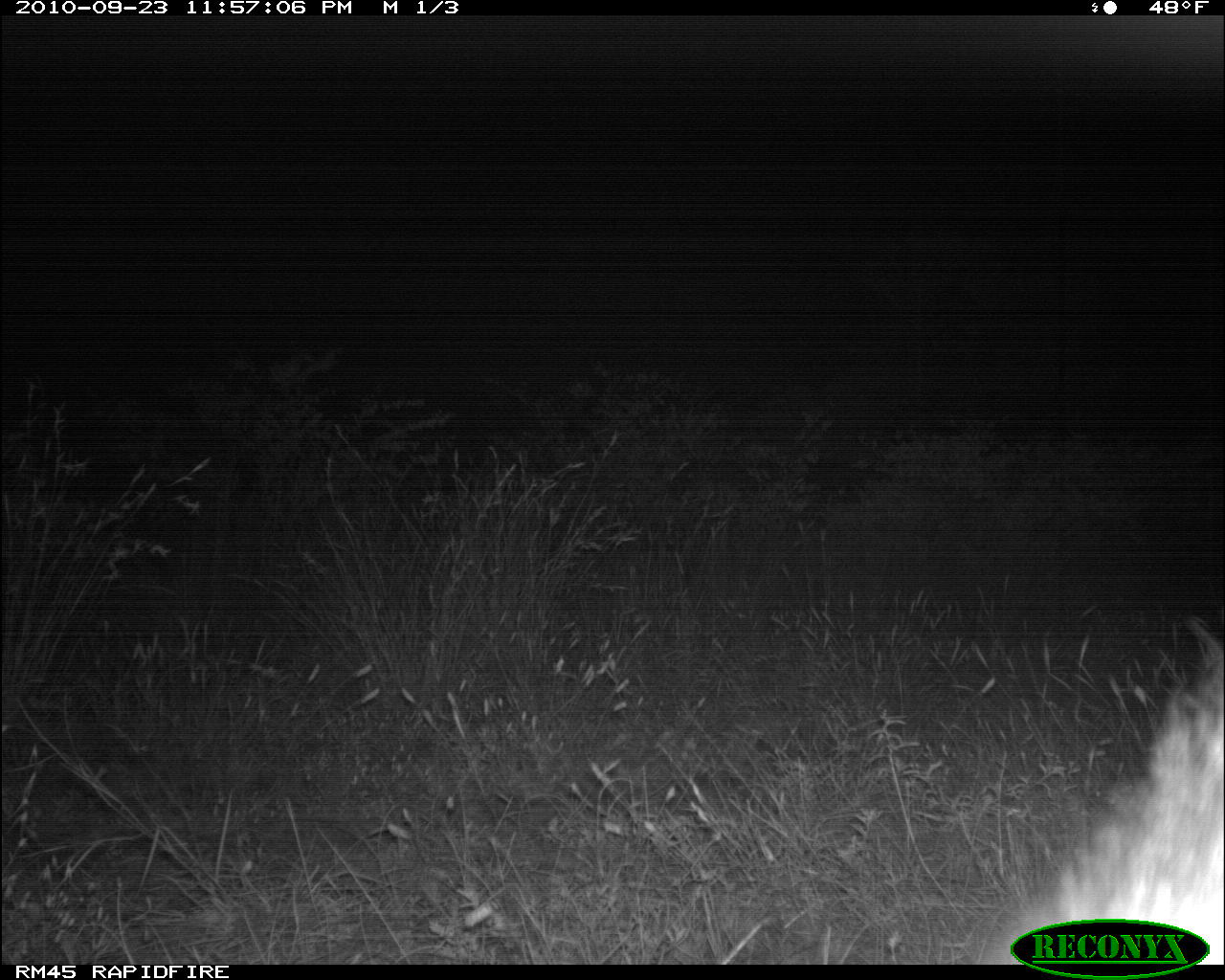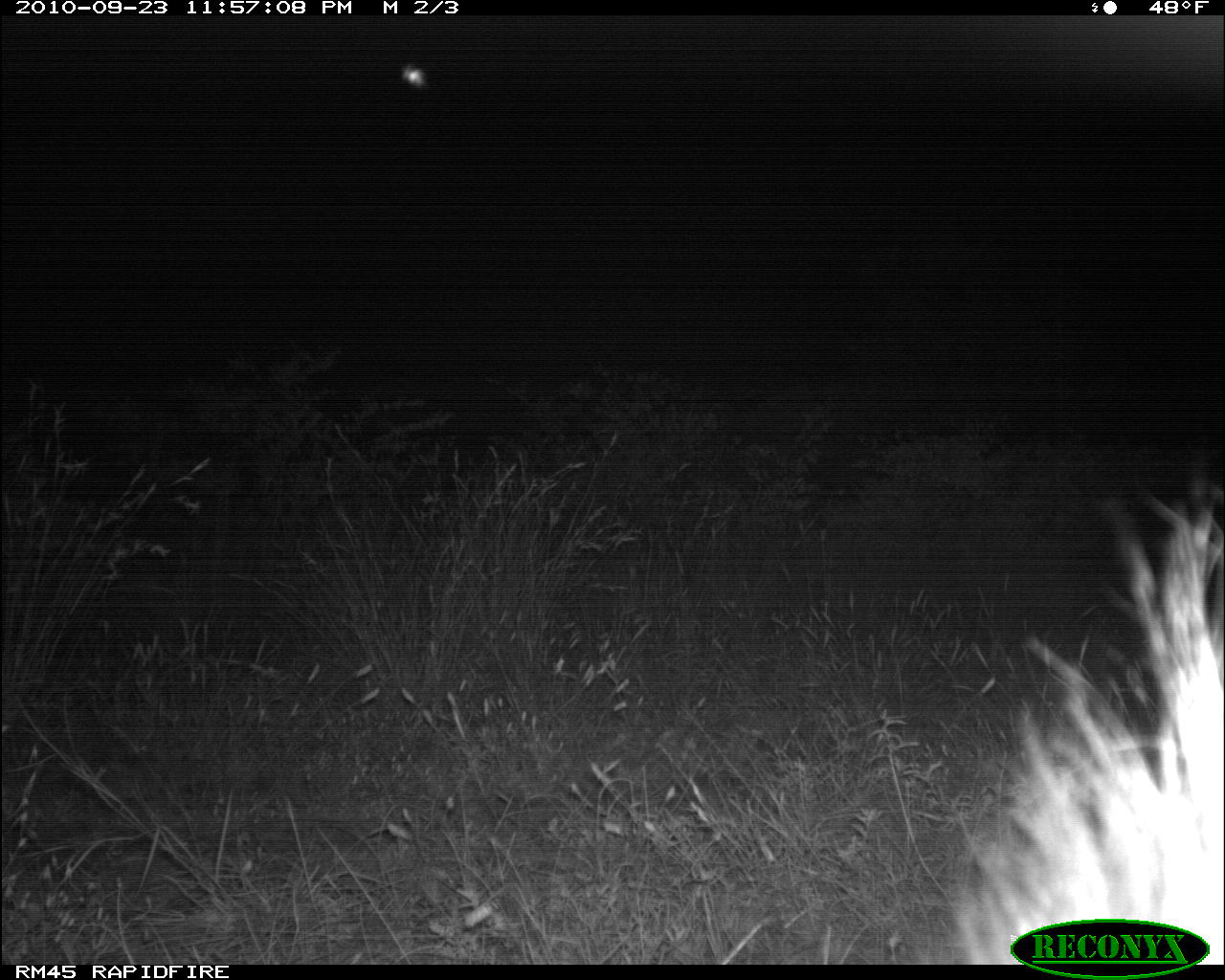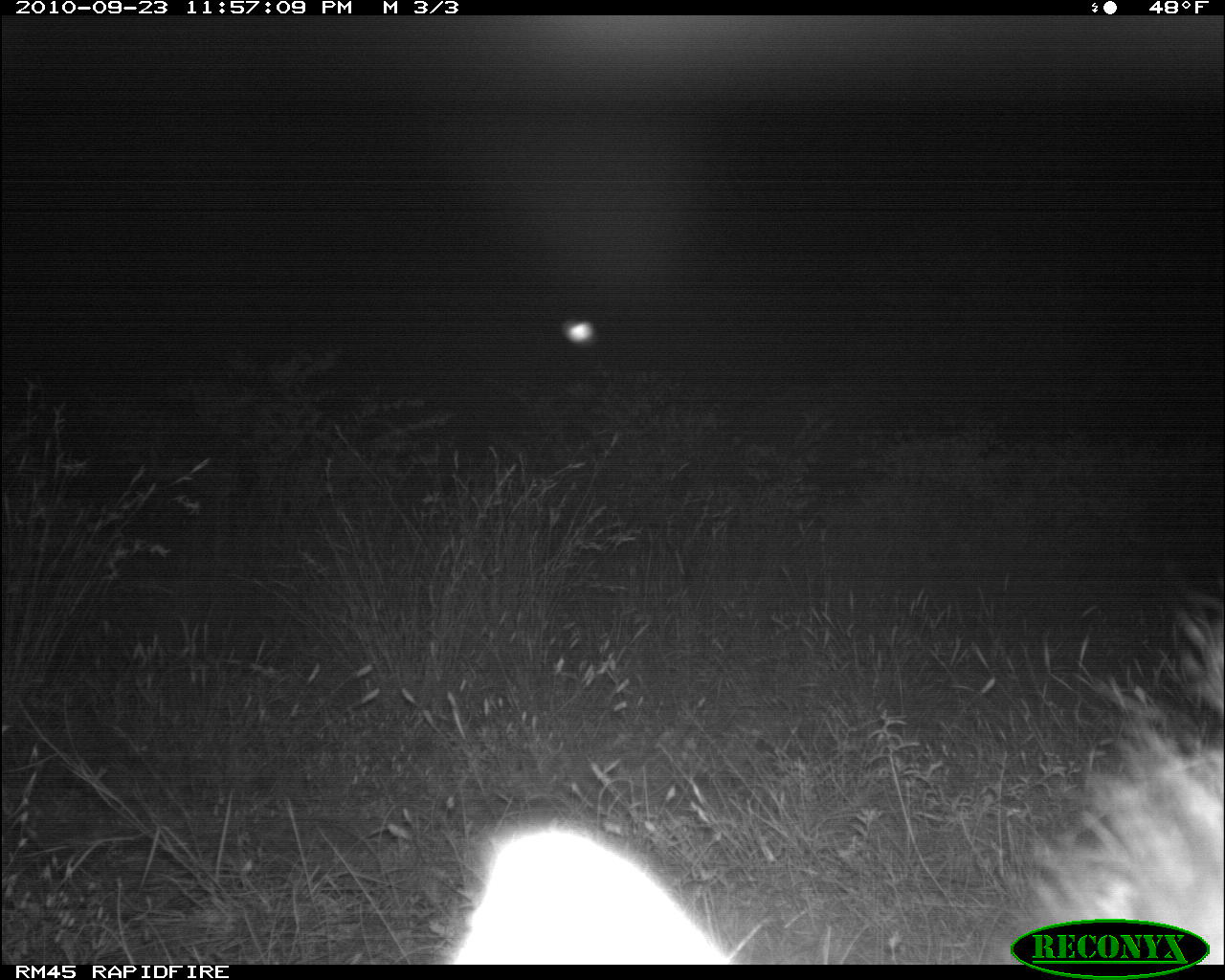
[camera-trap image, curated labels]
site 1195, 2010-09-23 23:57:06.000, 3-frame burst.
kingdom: Animalia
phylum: Chordata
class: Mammalia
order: Carnivora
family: Hyaenidae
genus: Proteles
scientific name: Proteles cristatus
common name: aardwolf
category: proteles cristata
Proteles cristata (aardwolf) (Proteles cristatus), count 1.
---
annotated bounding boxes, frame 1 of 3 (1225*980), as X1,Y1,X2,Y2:
proteles cristata: 993,612,1225,966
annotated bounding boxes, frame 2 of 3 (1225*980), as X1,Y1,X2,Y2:
proteles cristata: 939,489,1225,966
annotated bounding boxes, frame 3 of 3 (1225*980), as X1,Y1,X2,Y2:
proteles cristata: 442,567,1224,963